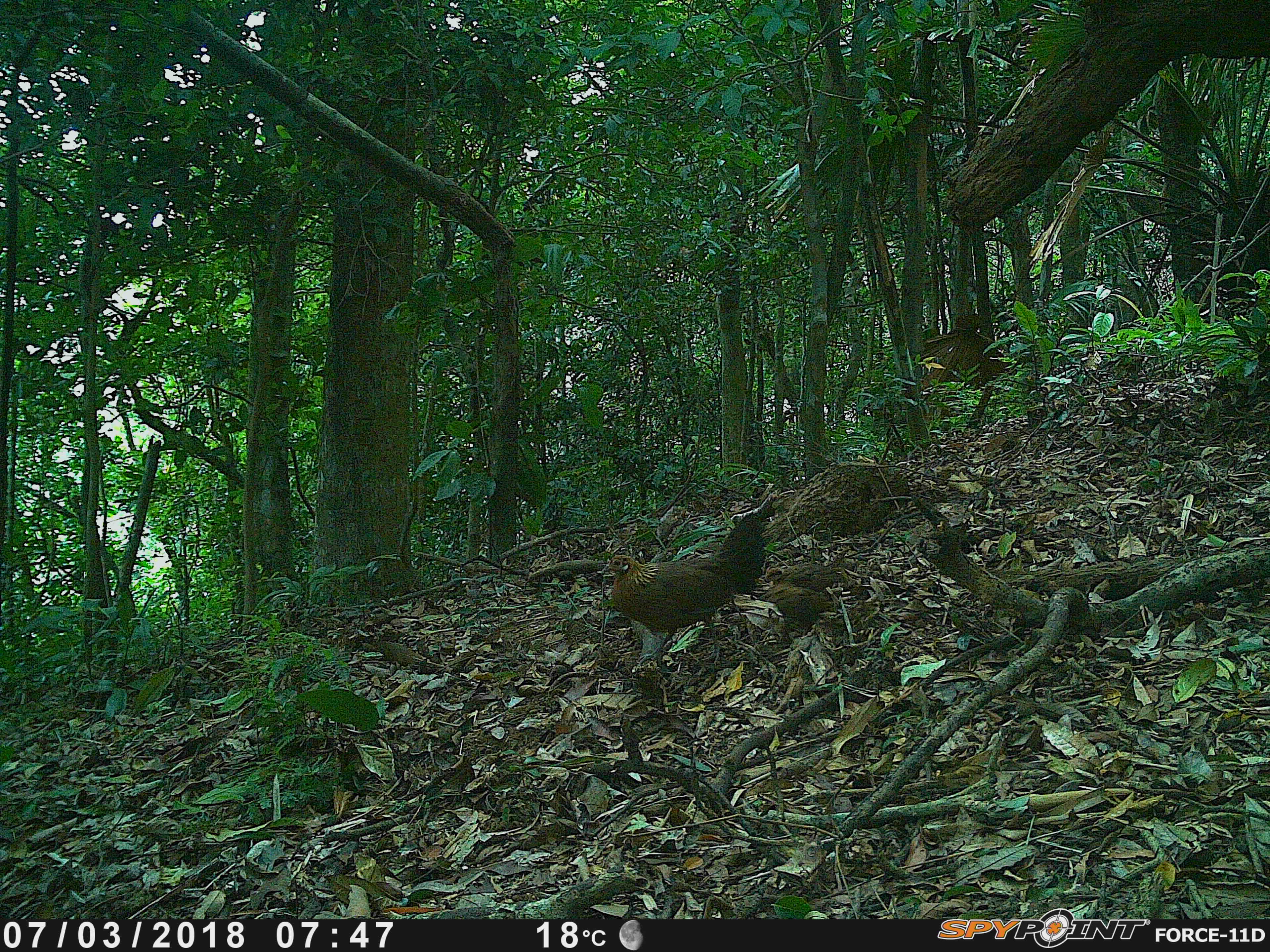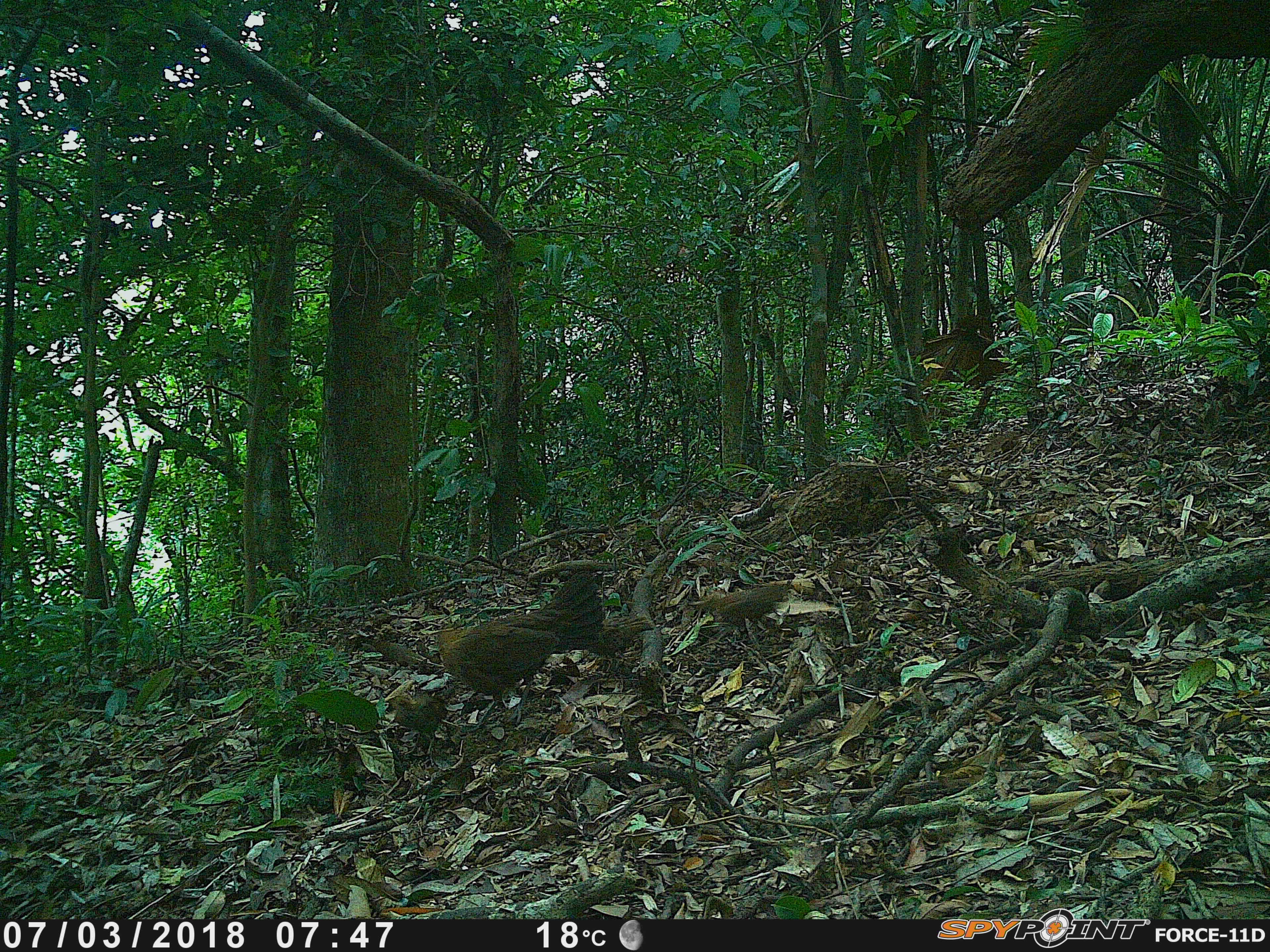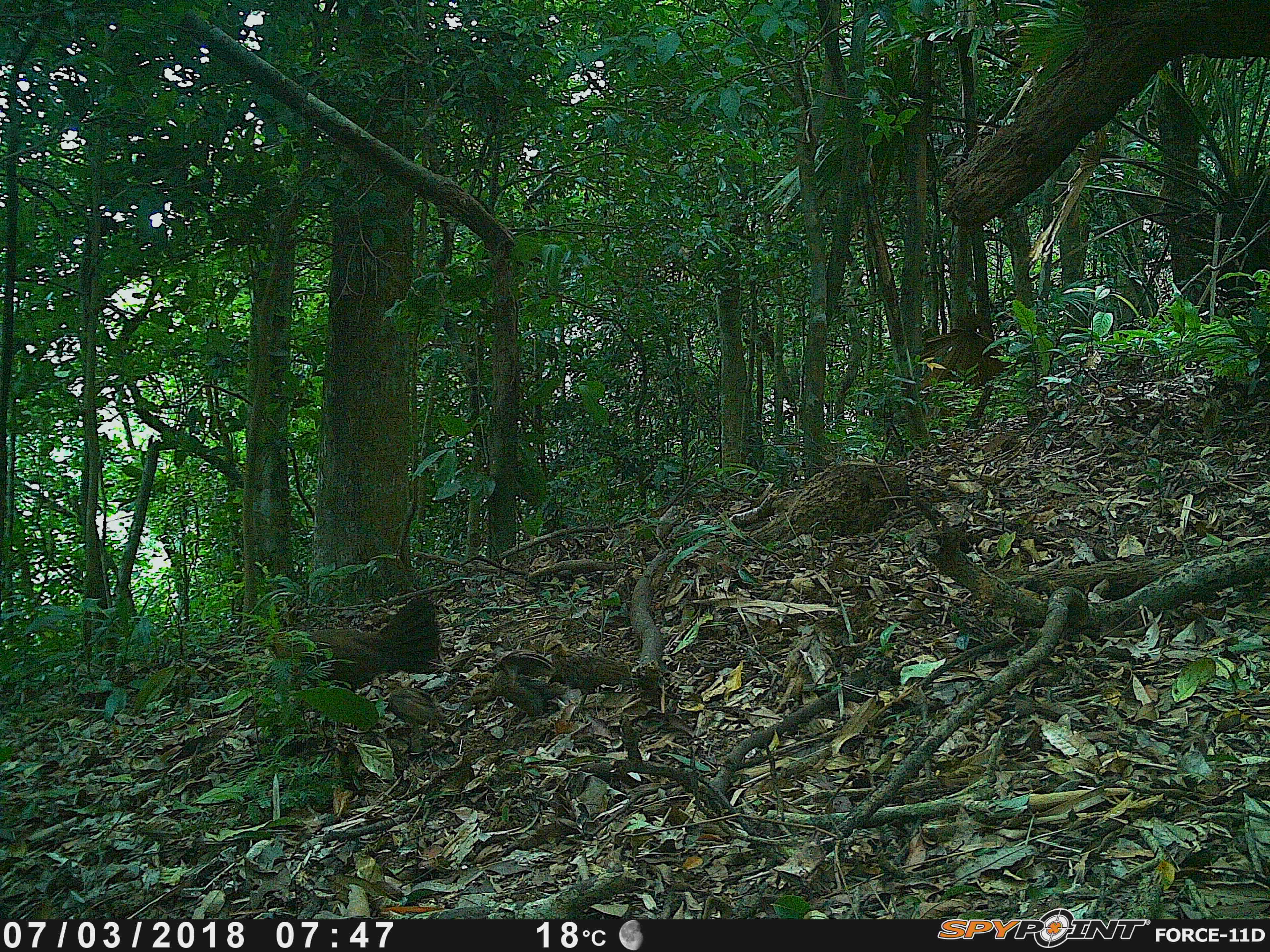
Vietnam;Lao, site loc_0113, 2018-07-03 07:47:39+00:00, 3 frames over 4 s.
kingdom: Animalia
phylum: Chordata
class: Aves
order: Galliformes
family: Phasianidae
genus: Gallus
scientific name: Gallus gallus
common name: red junglefowl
Red junglefowl (Gallus gallus). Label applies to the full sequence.